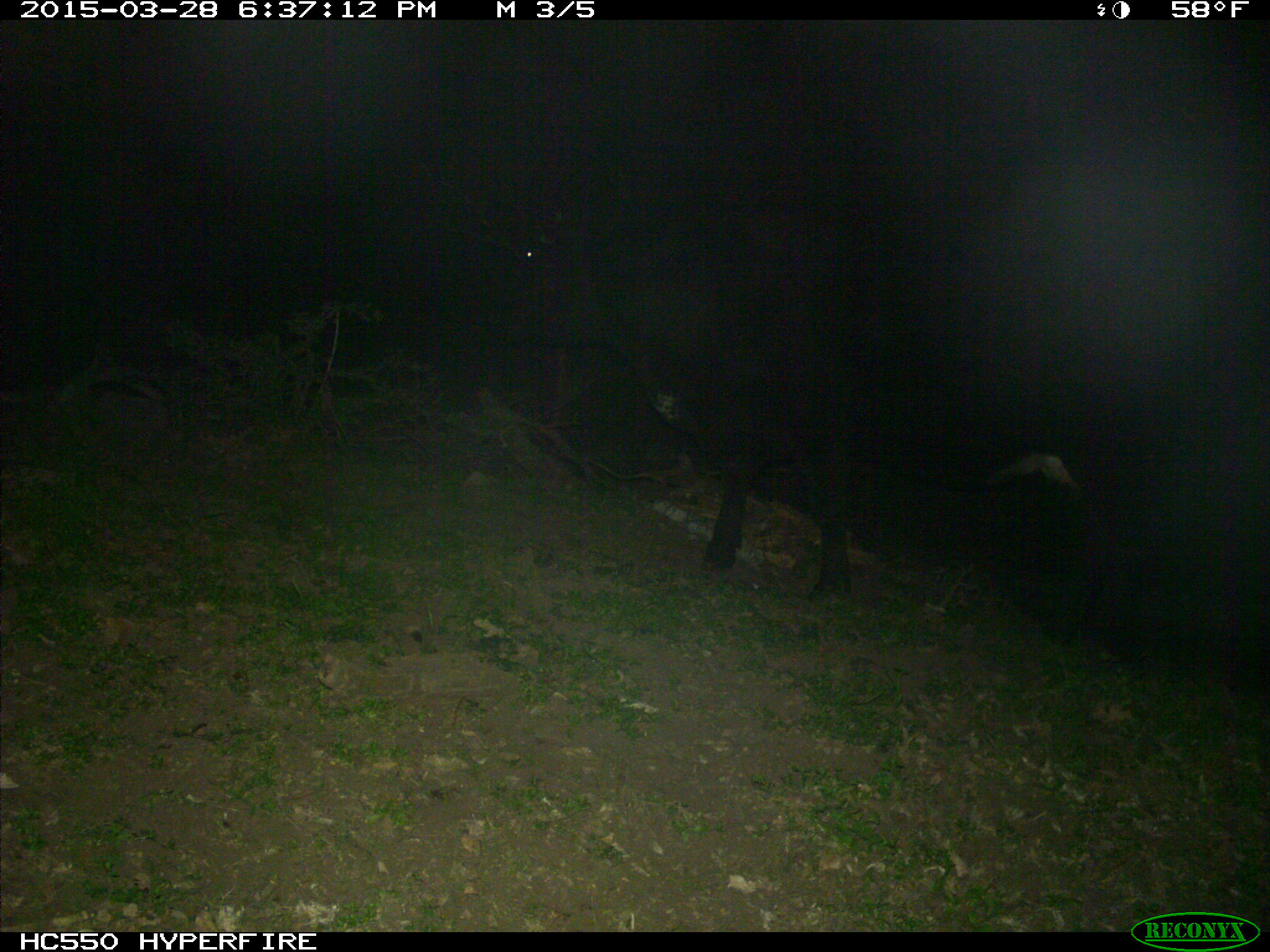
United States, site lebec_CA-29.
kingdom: Animalia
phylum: Chordata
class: Mammalia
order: Artiodactyla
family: Bovidae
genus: Bos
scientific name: Bos taurus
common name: domestic cow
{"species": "Bos taurus (domestic cow)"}